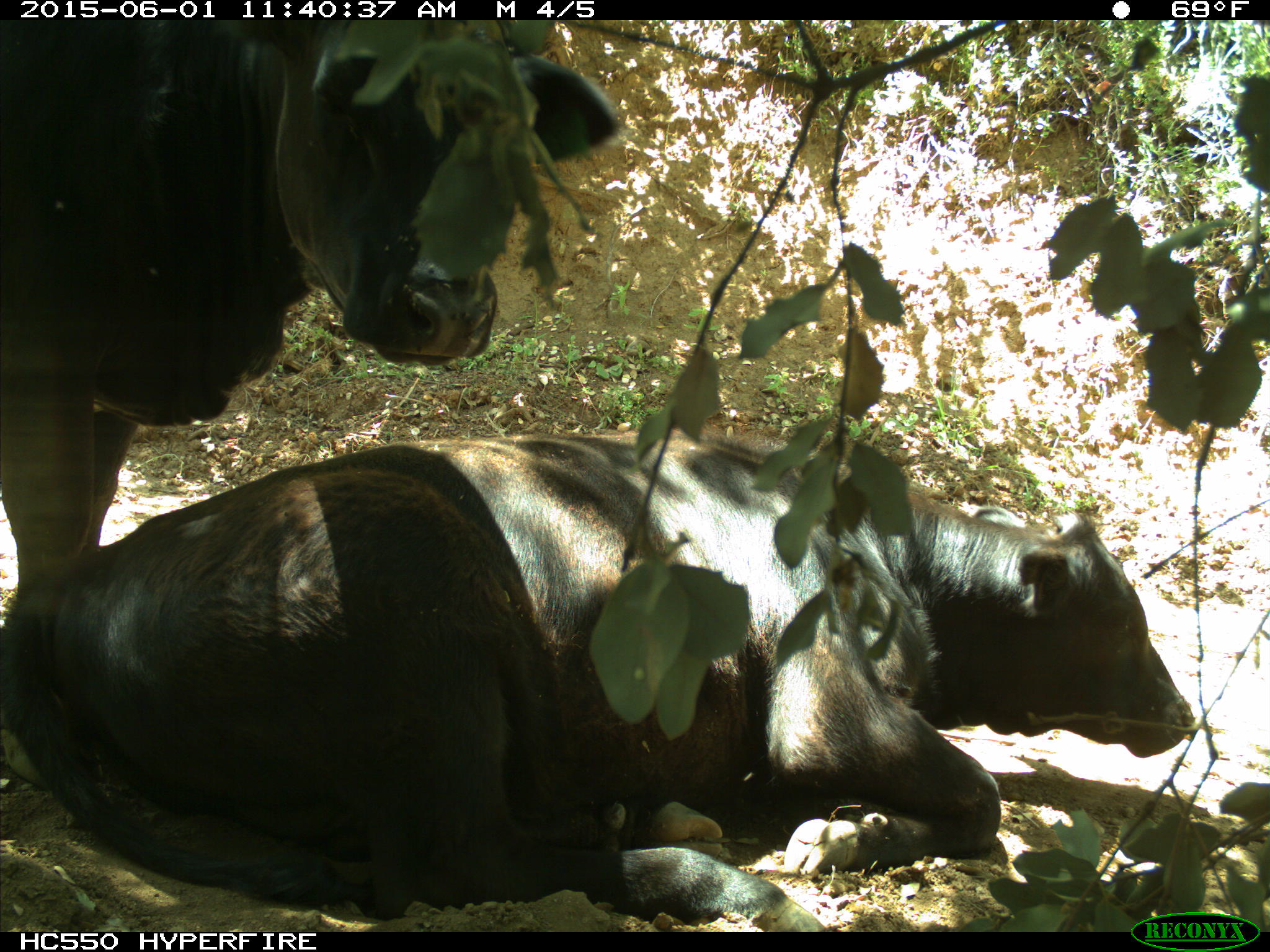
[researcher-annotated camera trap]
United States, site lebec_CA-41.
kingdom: Animalia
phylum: Chordata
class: Mammalia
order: Artiodactyla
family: Bovidae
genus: Bos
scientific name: Bos taurus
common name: domestic cow